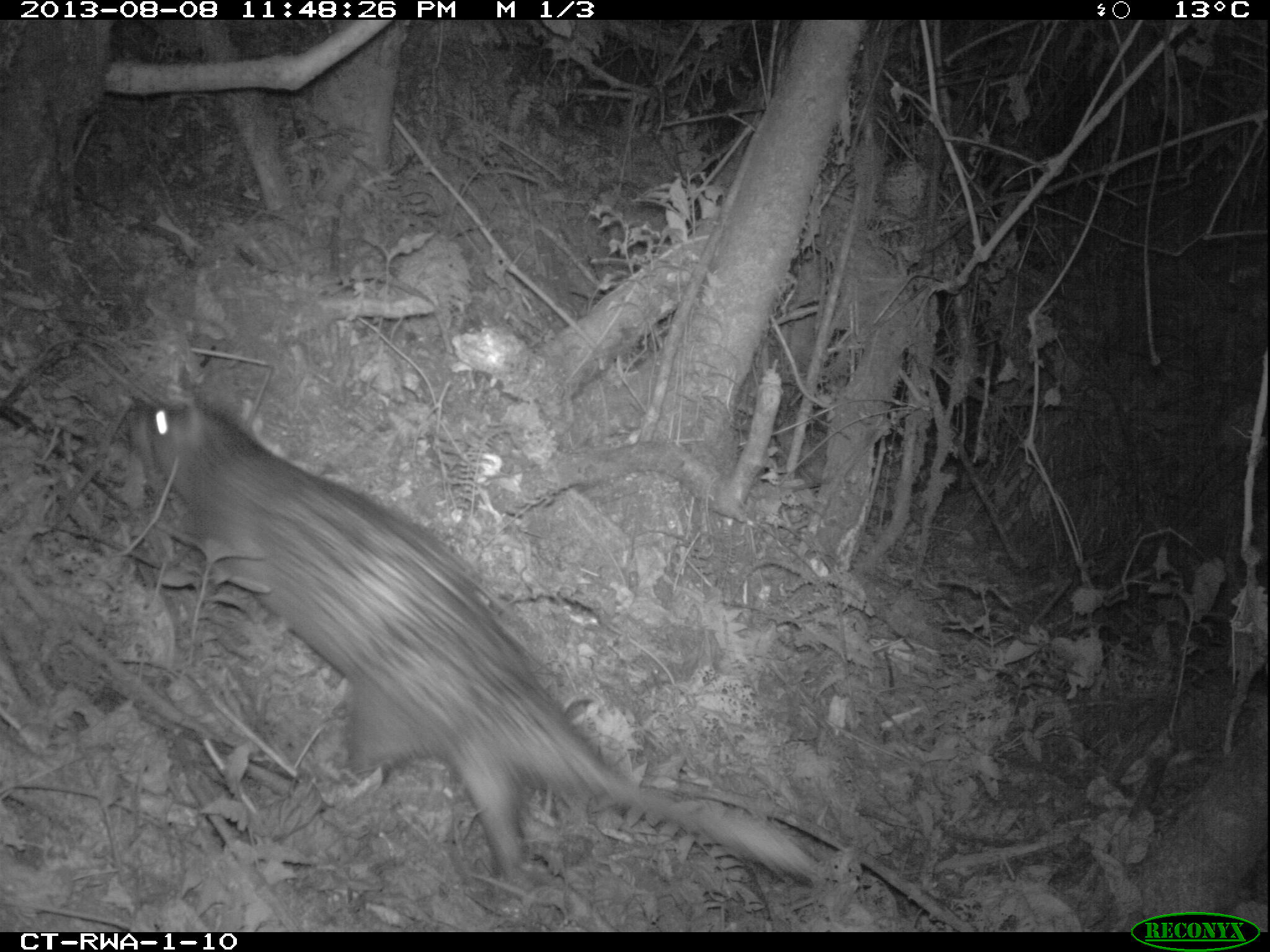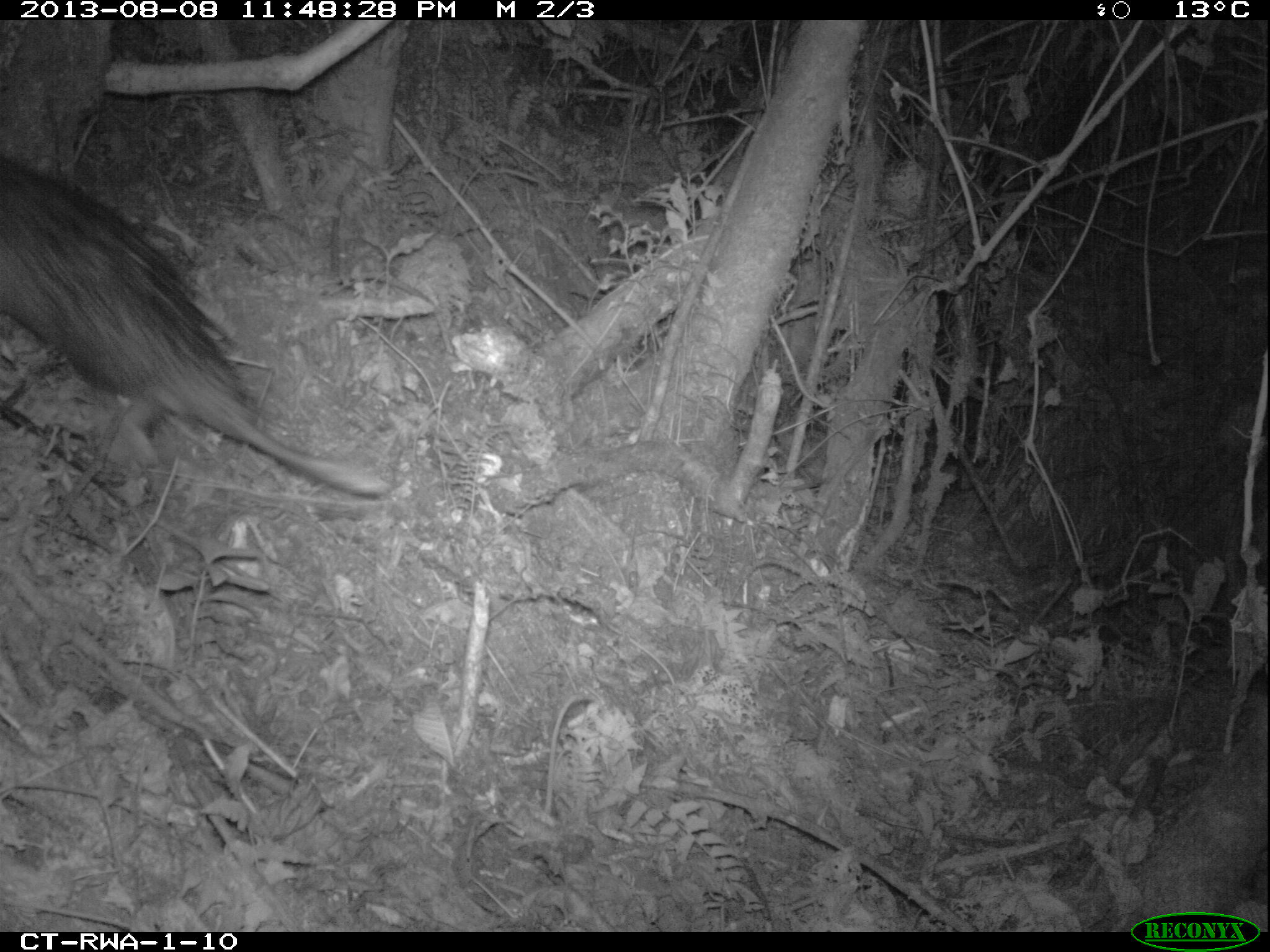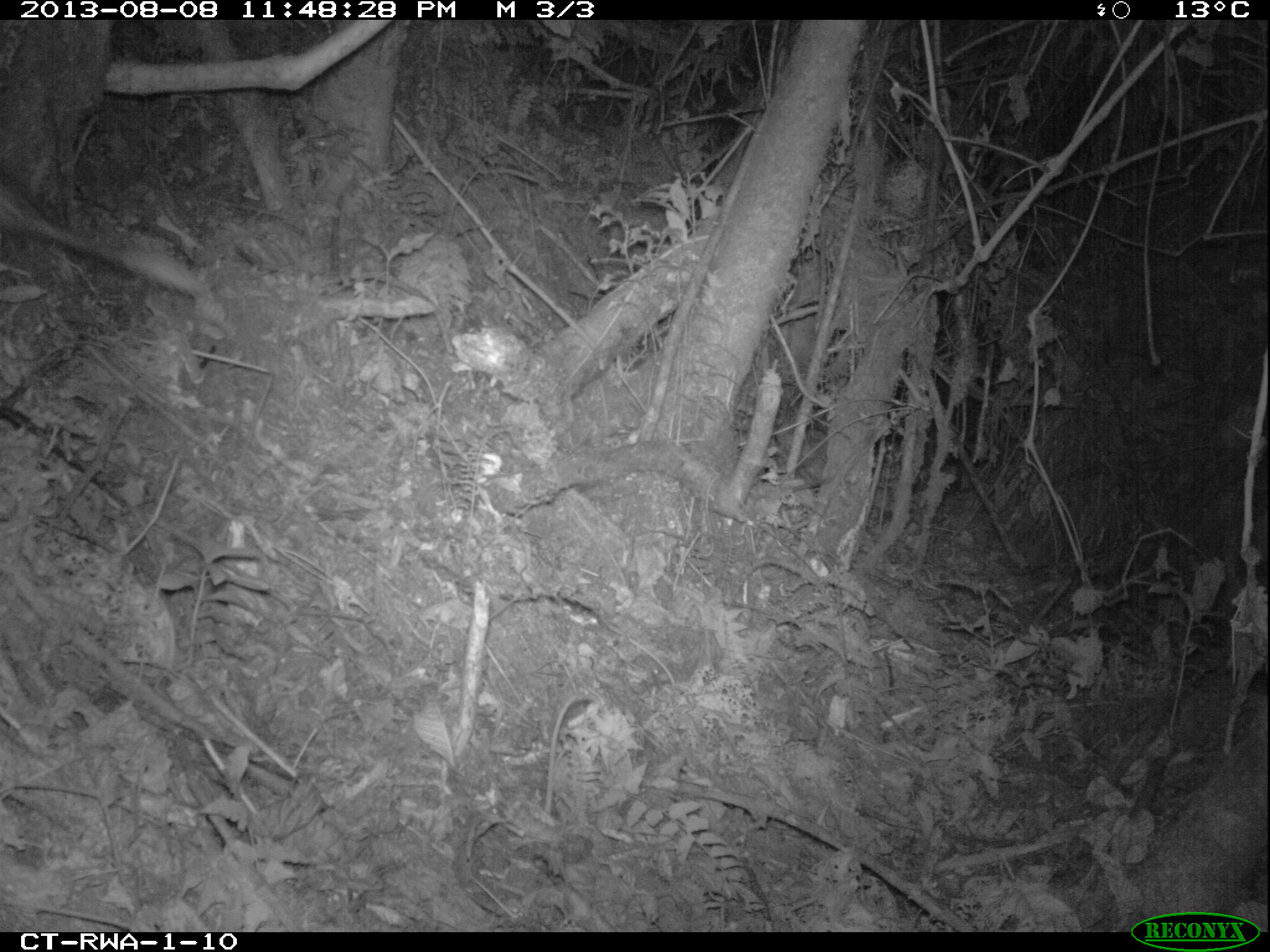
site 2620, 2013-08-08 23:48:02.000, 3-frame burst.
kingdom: Animalia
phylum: Chordata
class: Mammalia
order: Rodentia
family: Hystricidae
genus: Atherurus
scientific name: Atherurus africanus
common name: african brush-tailed porcupine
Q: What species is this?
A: Atherurus africanus (african brush-tailed porcupine).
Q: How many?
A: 1.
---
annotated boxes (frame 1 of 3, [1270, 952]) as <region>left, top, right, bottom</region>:
atherurus africanus: <region>120, 395, 834, 897</region>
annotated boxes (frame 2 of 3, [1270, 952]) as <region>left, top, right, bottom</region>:
atherurus africanus: <region>0, 150, 395, 495</region>